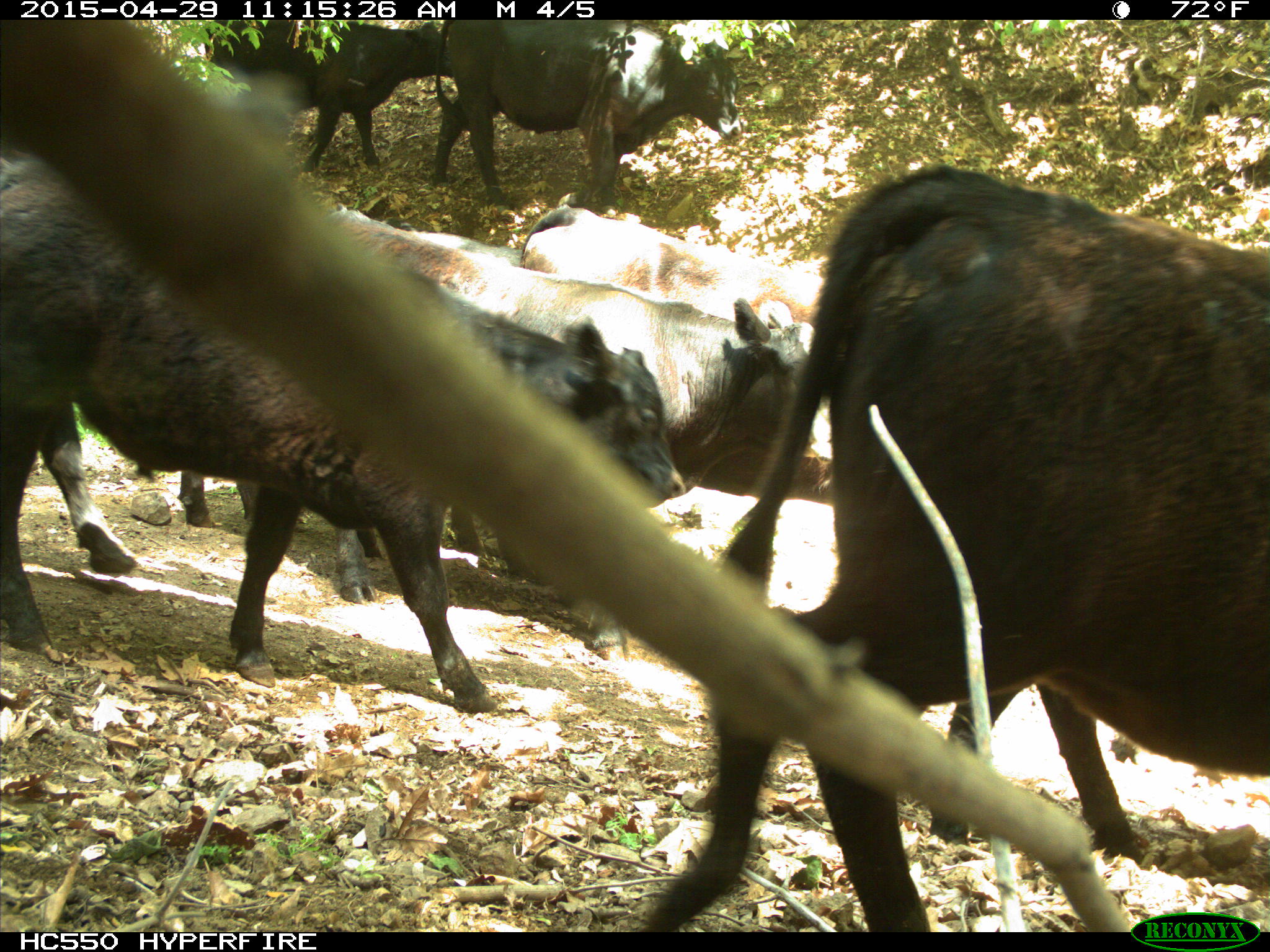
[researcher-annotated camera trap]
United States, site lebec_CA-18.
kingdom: Animalia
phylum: Chordata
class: Mammalia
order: Artiodactyla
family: Bovidae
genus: Bos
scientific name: Bos taurus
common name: domestic cow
Bos taurus (domestic cow).